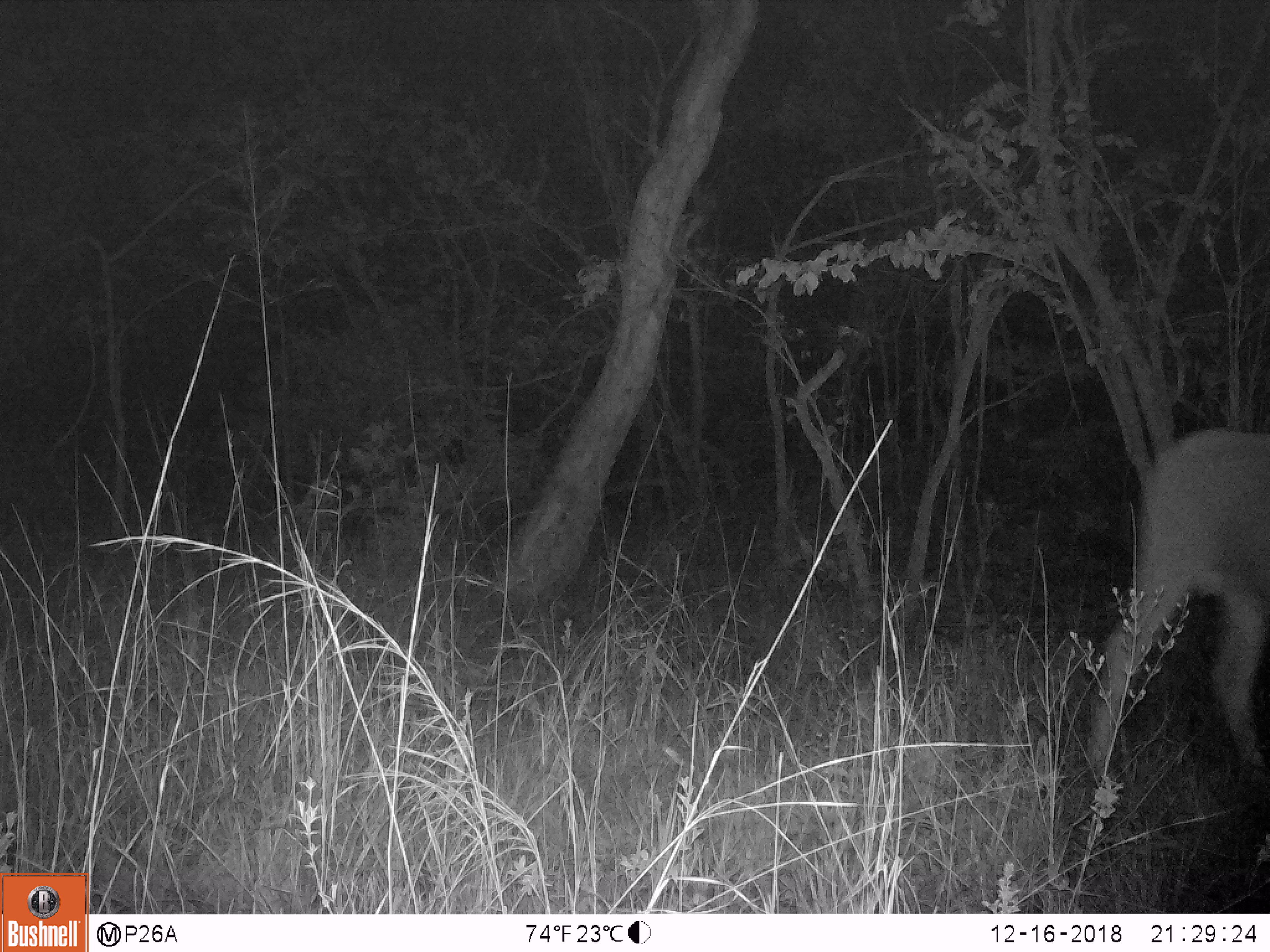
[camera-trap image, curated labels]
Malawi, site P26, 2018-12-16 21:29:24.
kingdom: Animalia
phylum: Chordata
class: Mammalia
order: Artiodactyla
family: Bovidae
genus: Tragelaphus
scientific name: Tragelaphus oryx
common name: common eland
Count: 1.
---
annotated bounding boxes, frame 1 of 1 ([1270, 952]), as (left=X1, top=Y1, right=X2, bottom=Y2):
common eland: (left=1066, top=412, right=1262, bottom=796)